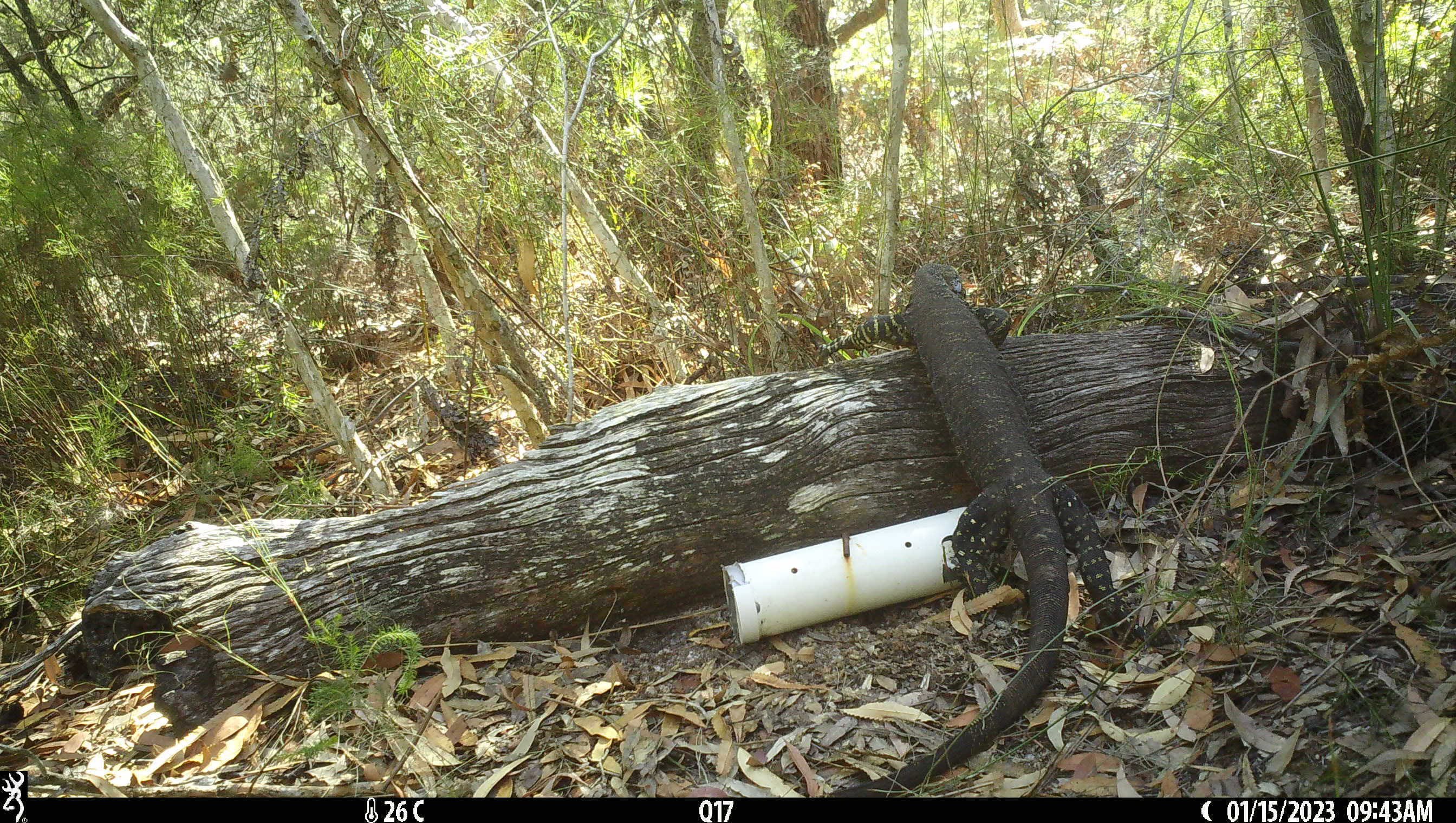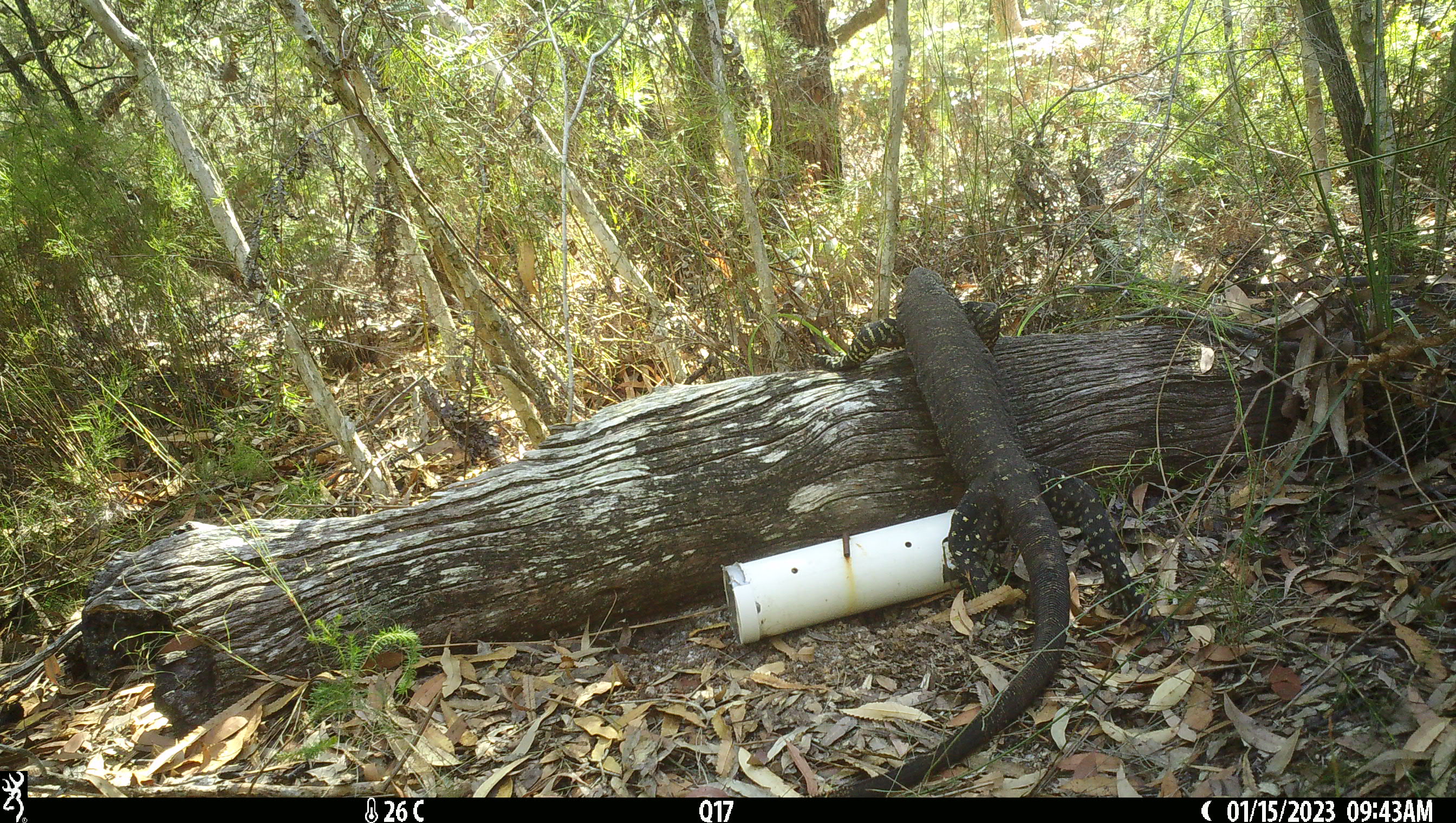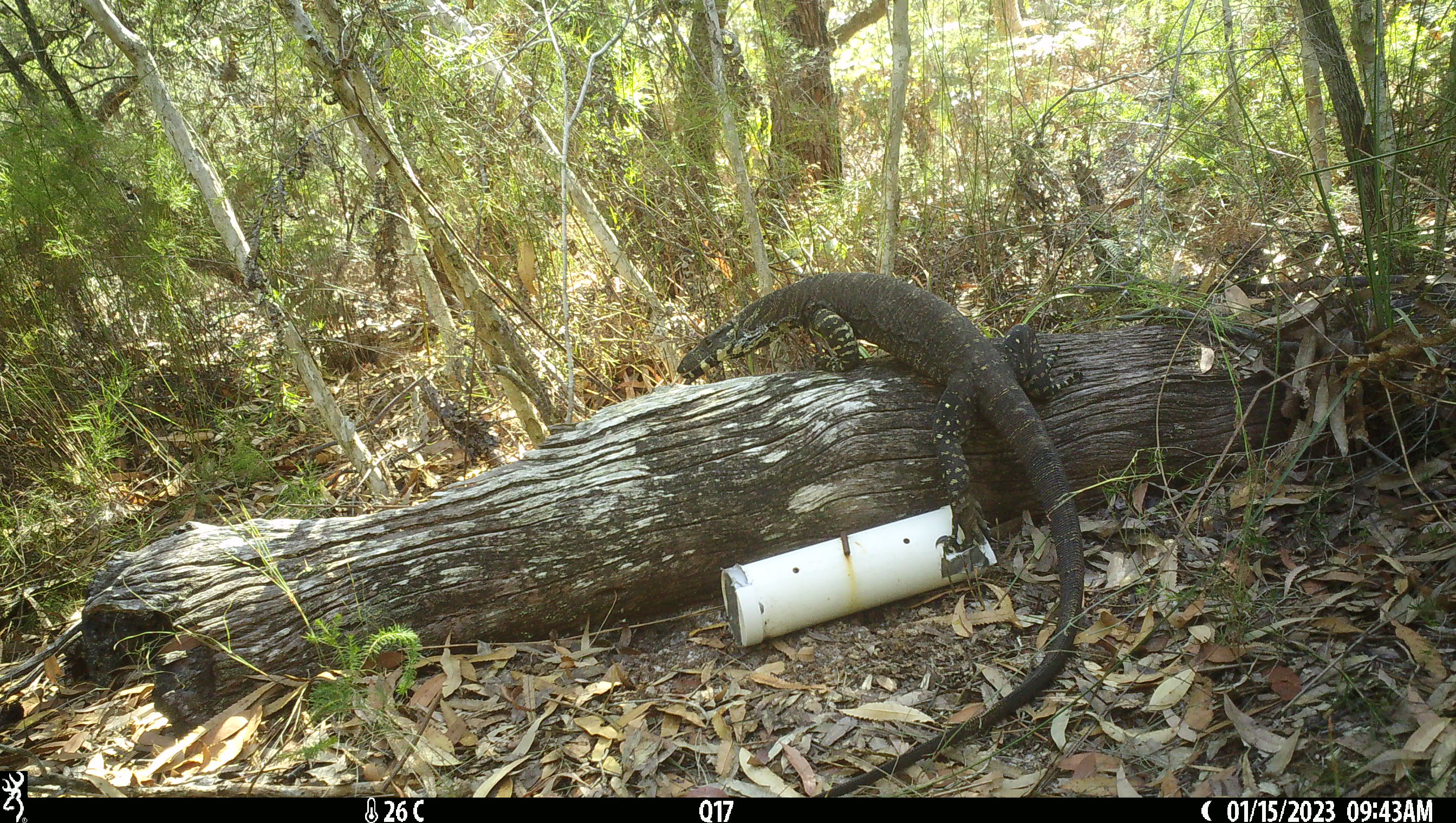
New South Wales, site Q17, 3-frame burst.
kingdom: Animalia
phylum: Chordata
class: Reptilia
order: Squamata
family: Varanidae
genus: Varanus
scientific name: Varanus varius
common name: lace monitor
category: goanna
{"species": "goanna (lace monitor) (Varanus varius)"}